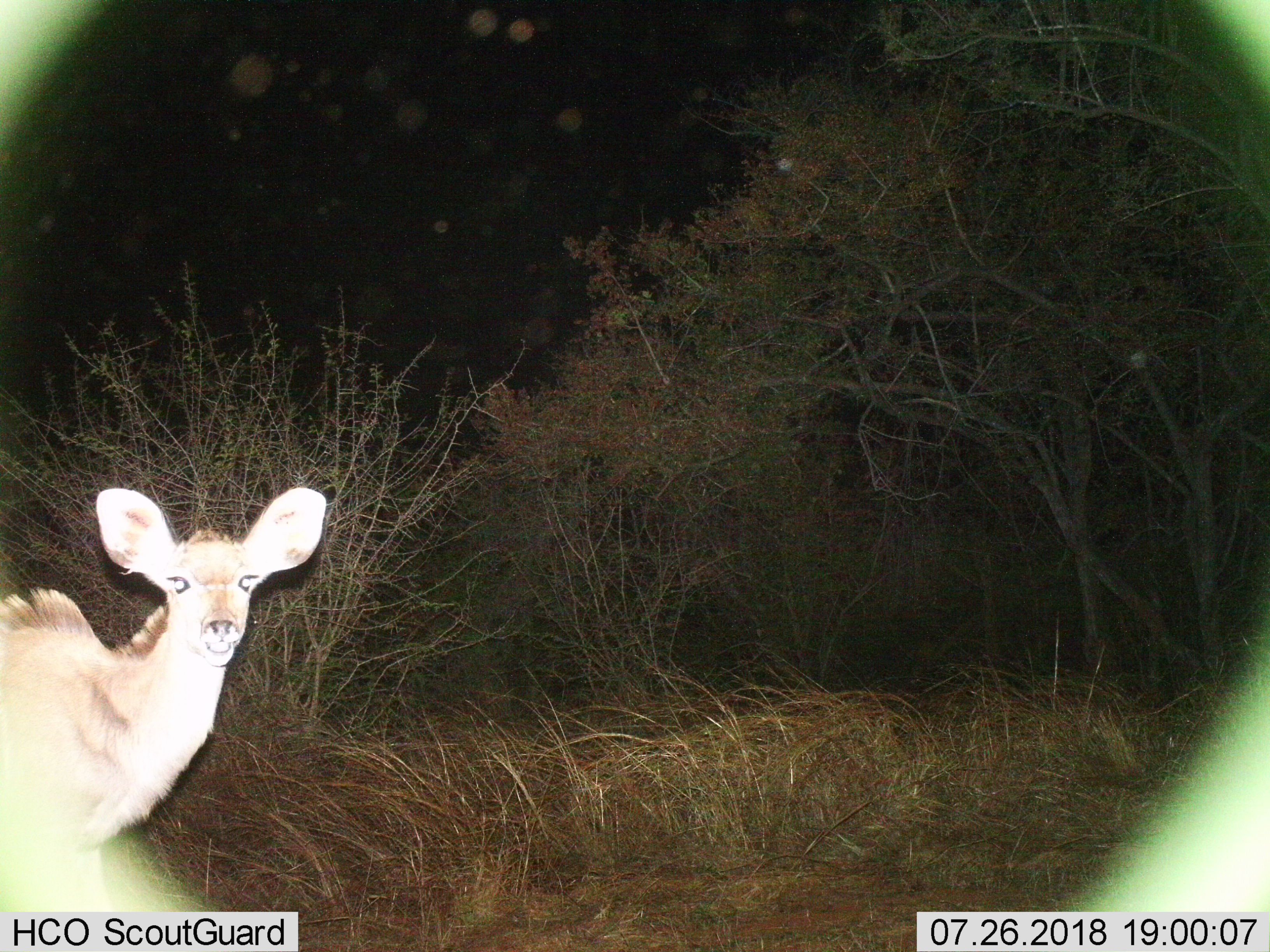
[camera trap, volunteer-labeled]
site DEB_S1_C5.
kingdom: Animalia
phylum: Chordata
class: Mammalia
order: Artiodactyla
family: Bovidae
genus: Tragelaphus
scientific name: Tragelaphus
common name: kudu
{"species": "kudu (Tragelaphus)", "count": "1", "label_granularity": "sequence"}